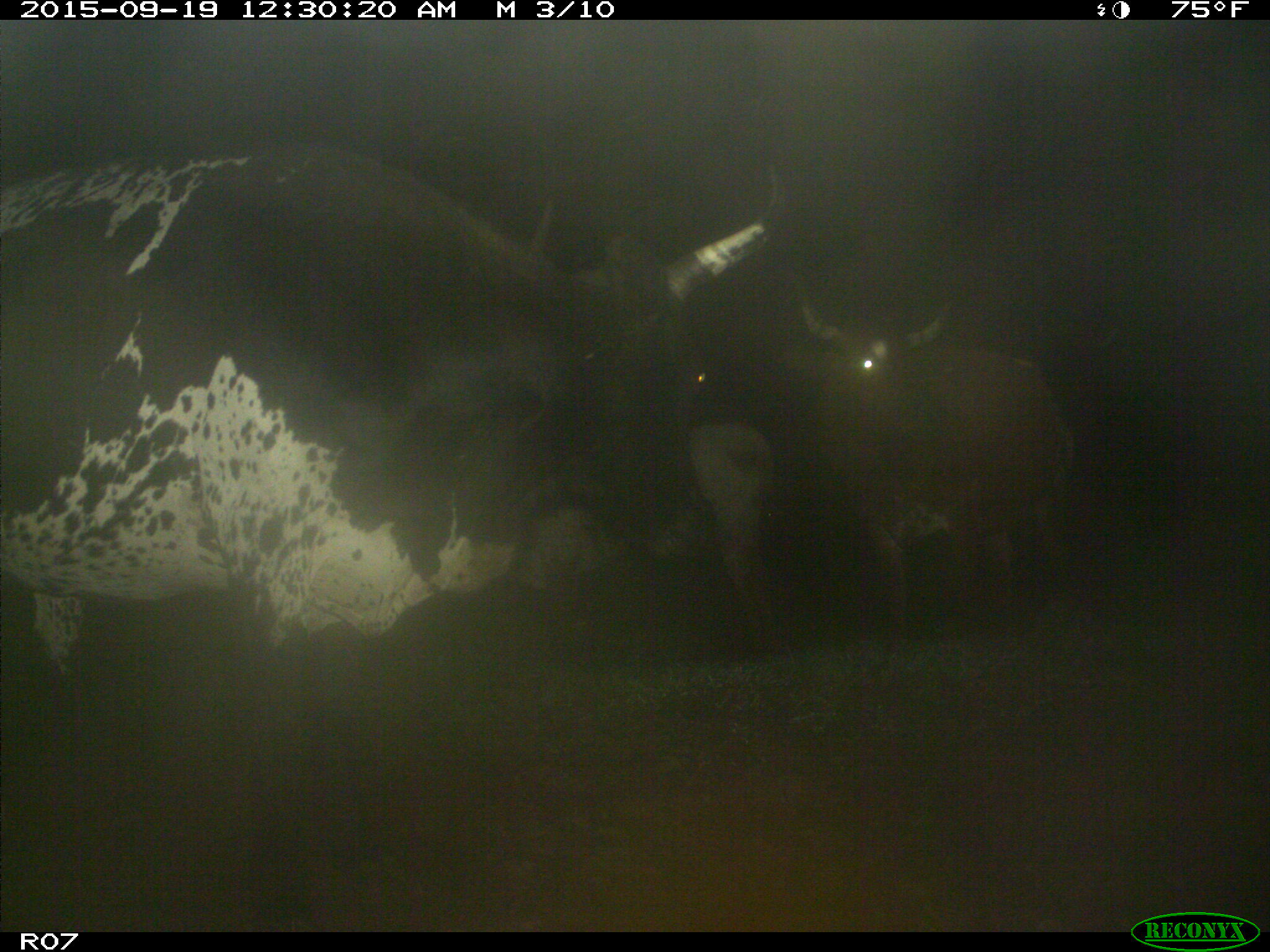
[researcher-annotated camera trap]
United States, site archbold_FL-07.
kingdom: Animalia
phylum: Chordata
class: Mammalia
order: Artiodactyla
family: Bovidae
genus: Bos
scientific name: Bos taurus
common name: domestic cow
Bos taurus (domestic cow).